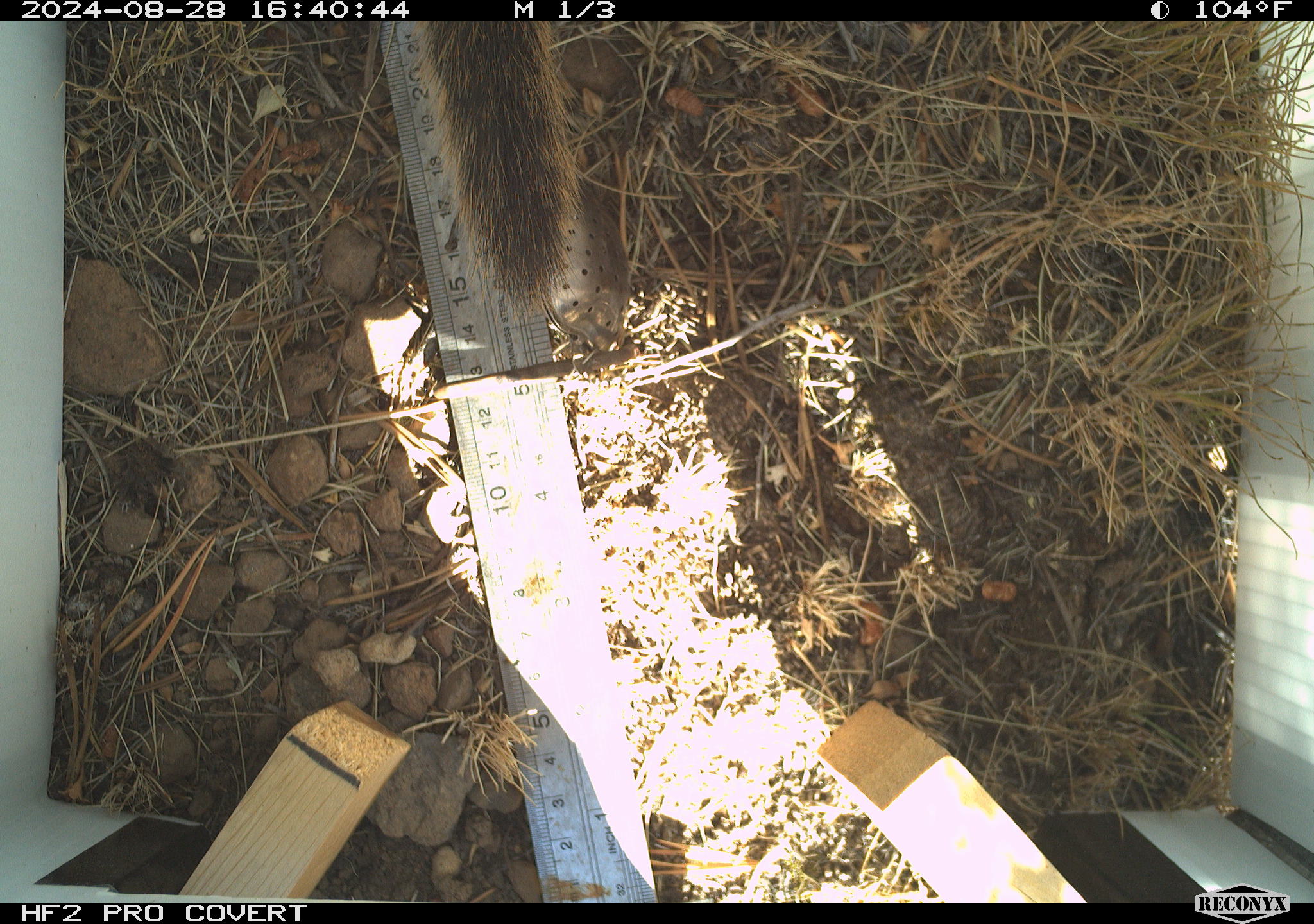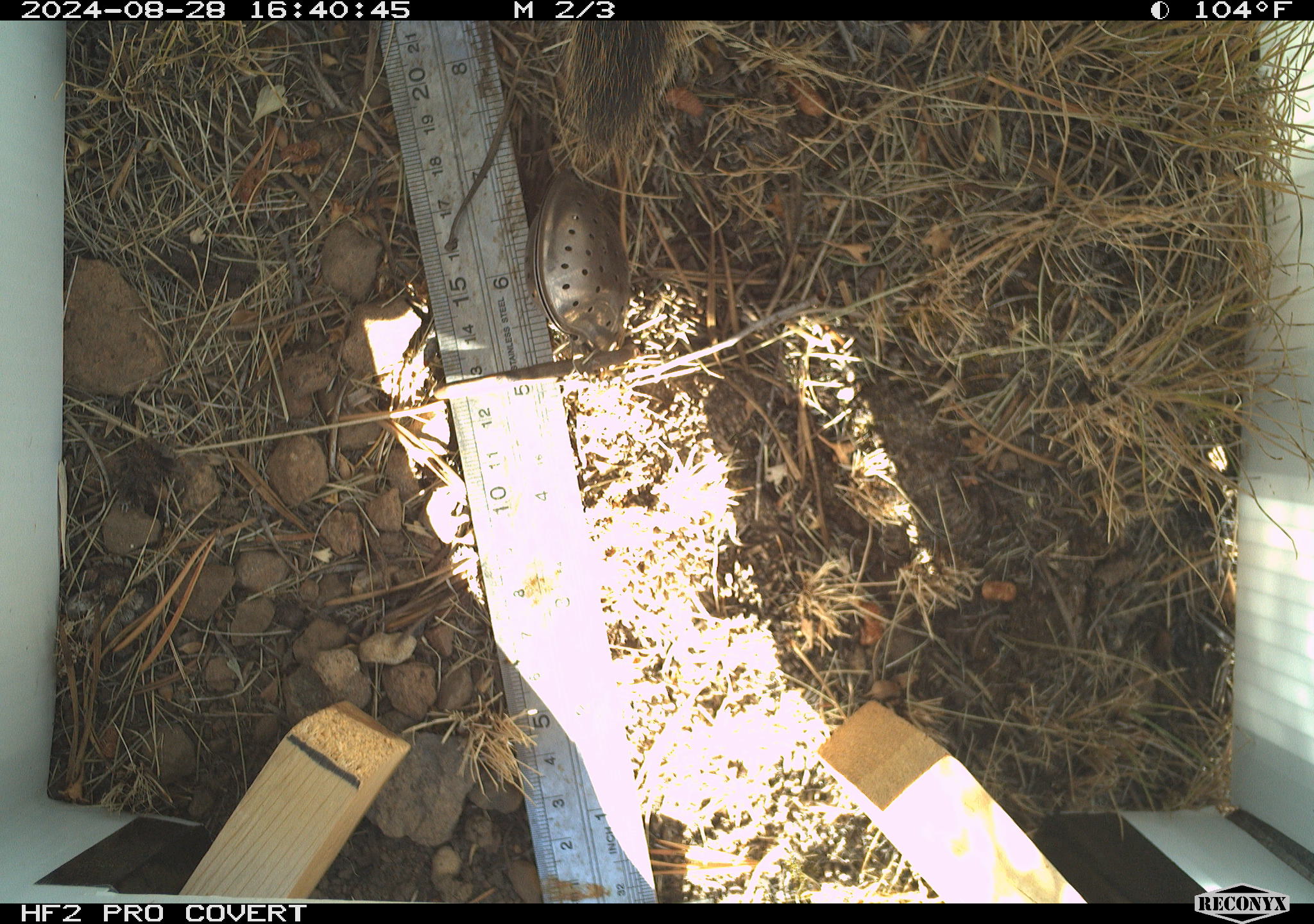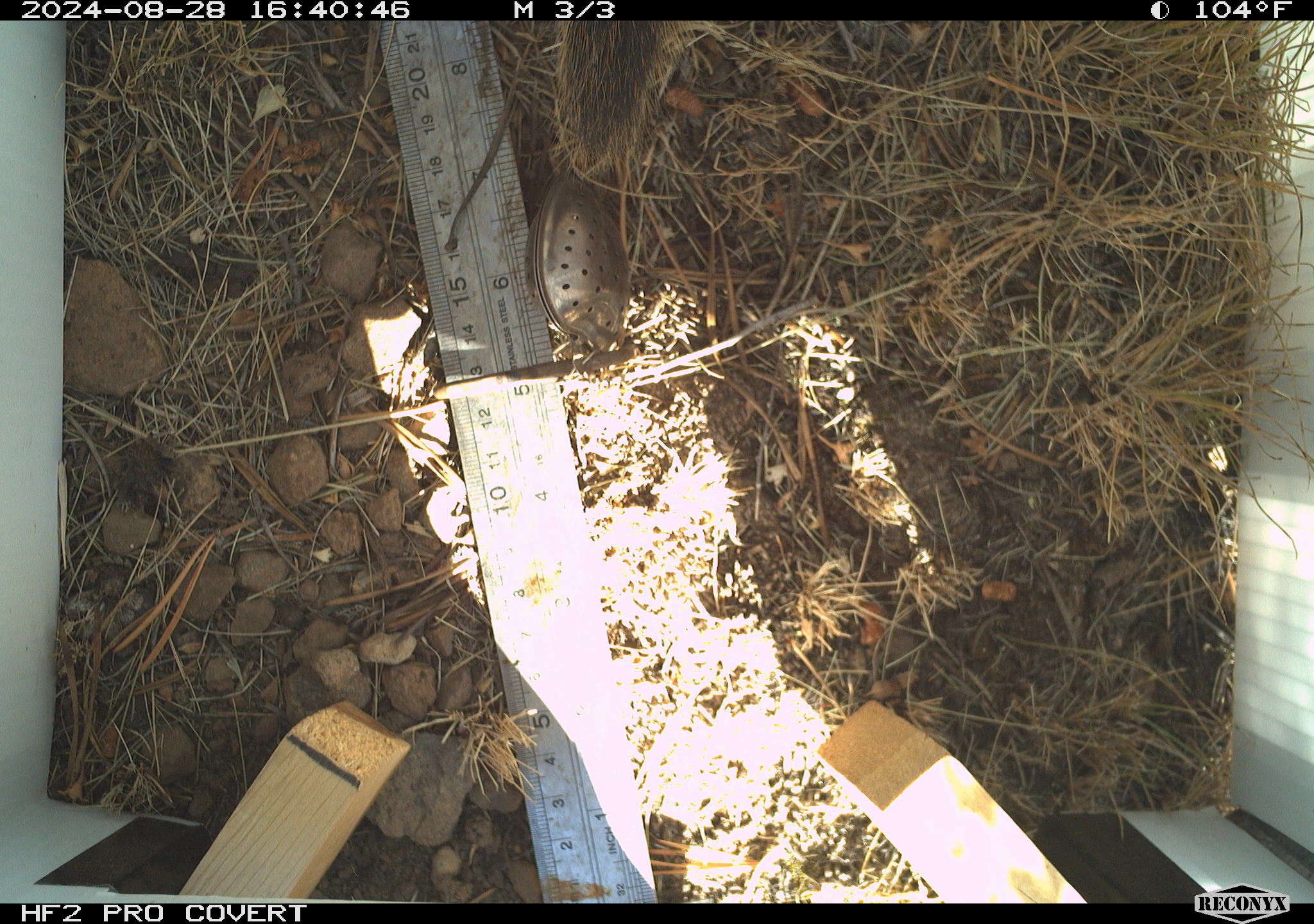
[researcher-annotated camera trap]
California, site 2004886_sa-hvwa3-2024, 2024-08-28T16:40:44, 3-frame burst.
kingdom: Animalia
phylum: Chordata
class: Mammalia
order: Rodentia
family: Sciuridae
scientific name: Sciuridae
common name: squirrels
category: sciuridae family